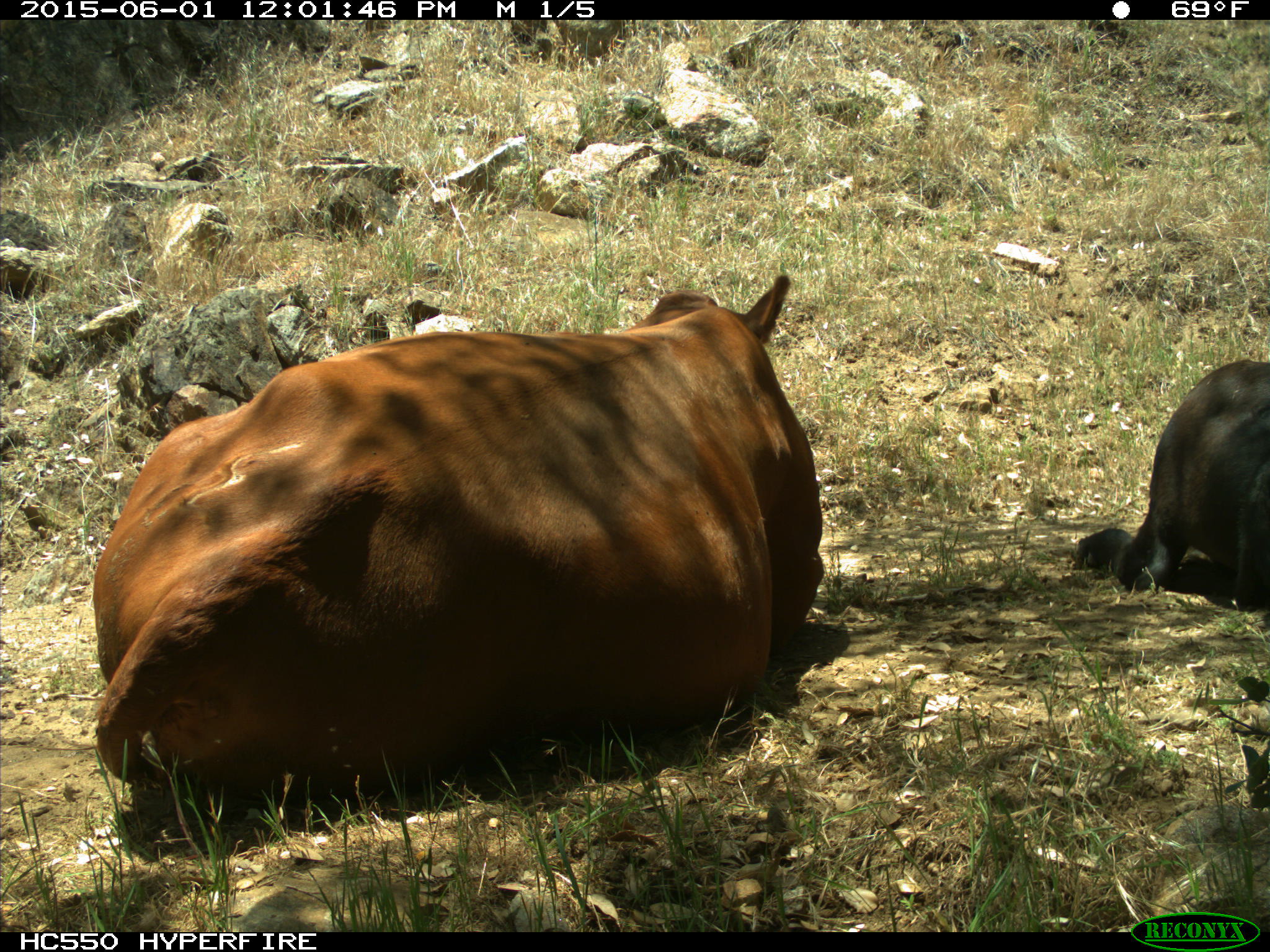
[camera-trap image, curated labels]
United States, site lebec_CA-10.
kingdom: Animalia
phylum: Chordata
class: Mammalia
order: Artiodactyla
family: Bovidae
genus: Bos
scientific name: Bos taurus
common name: domestic cow